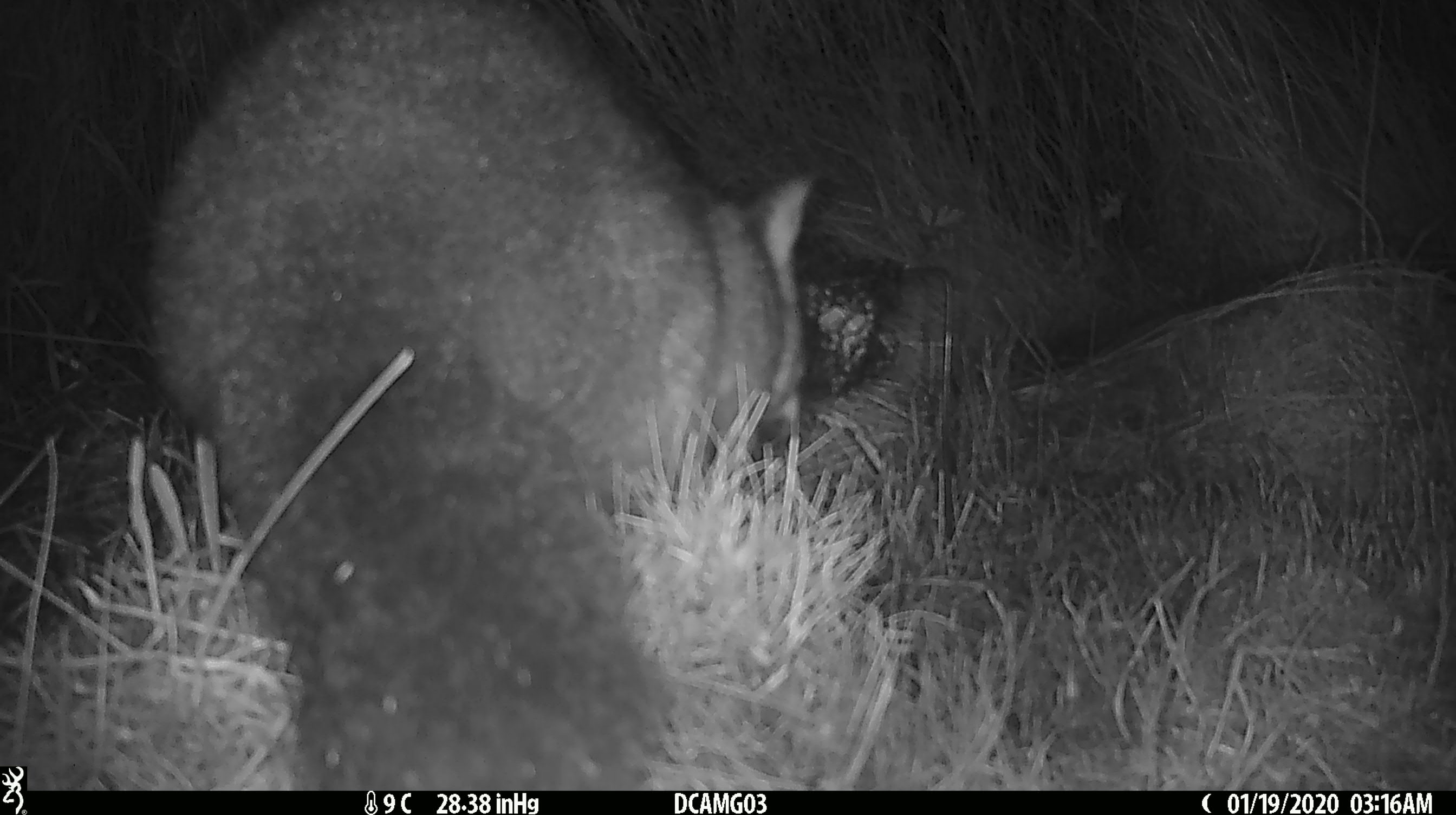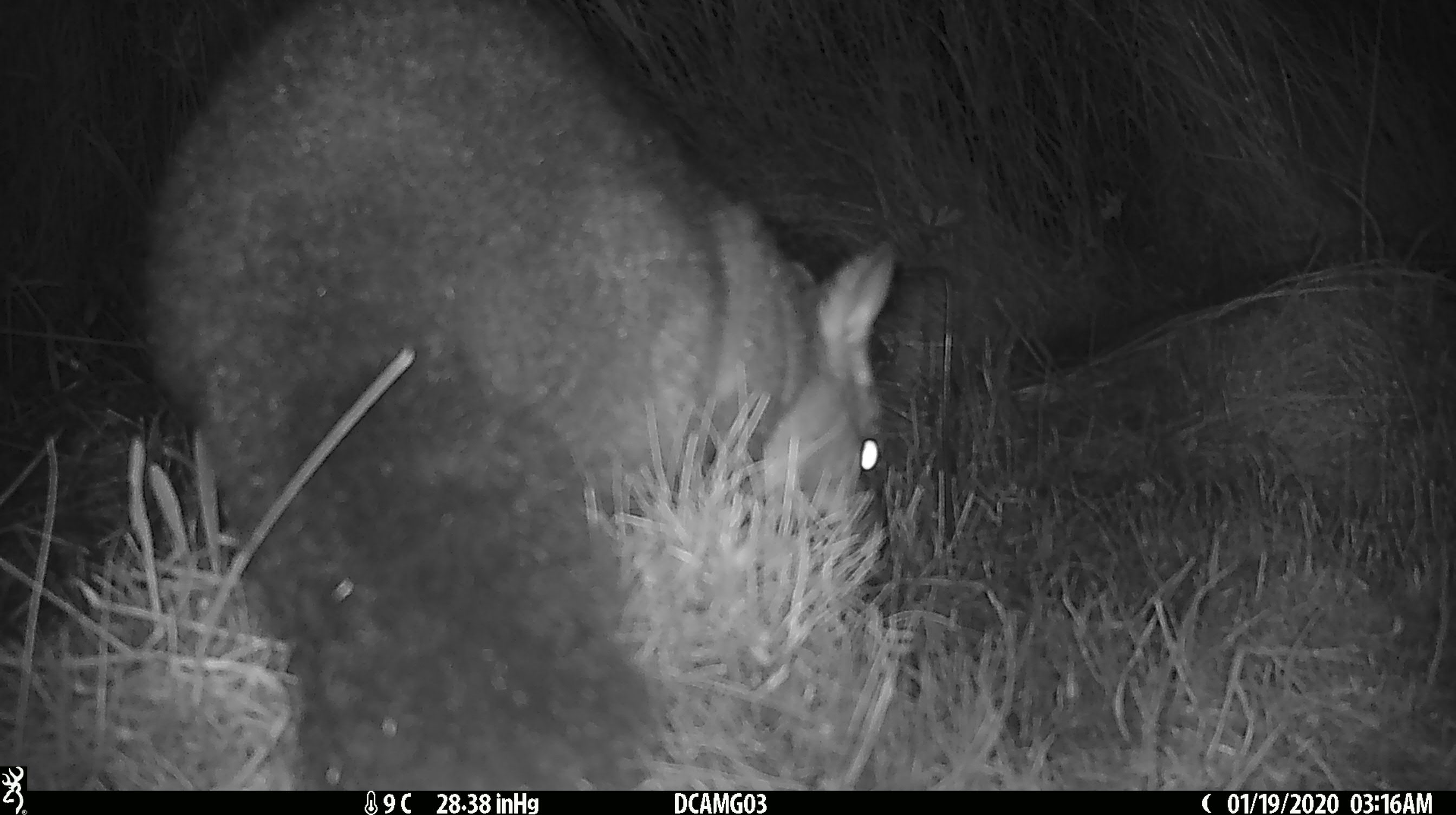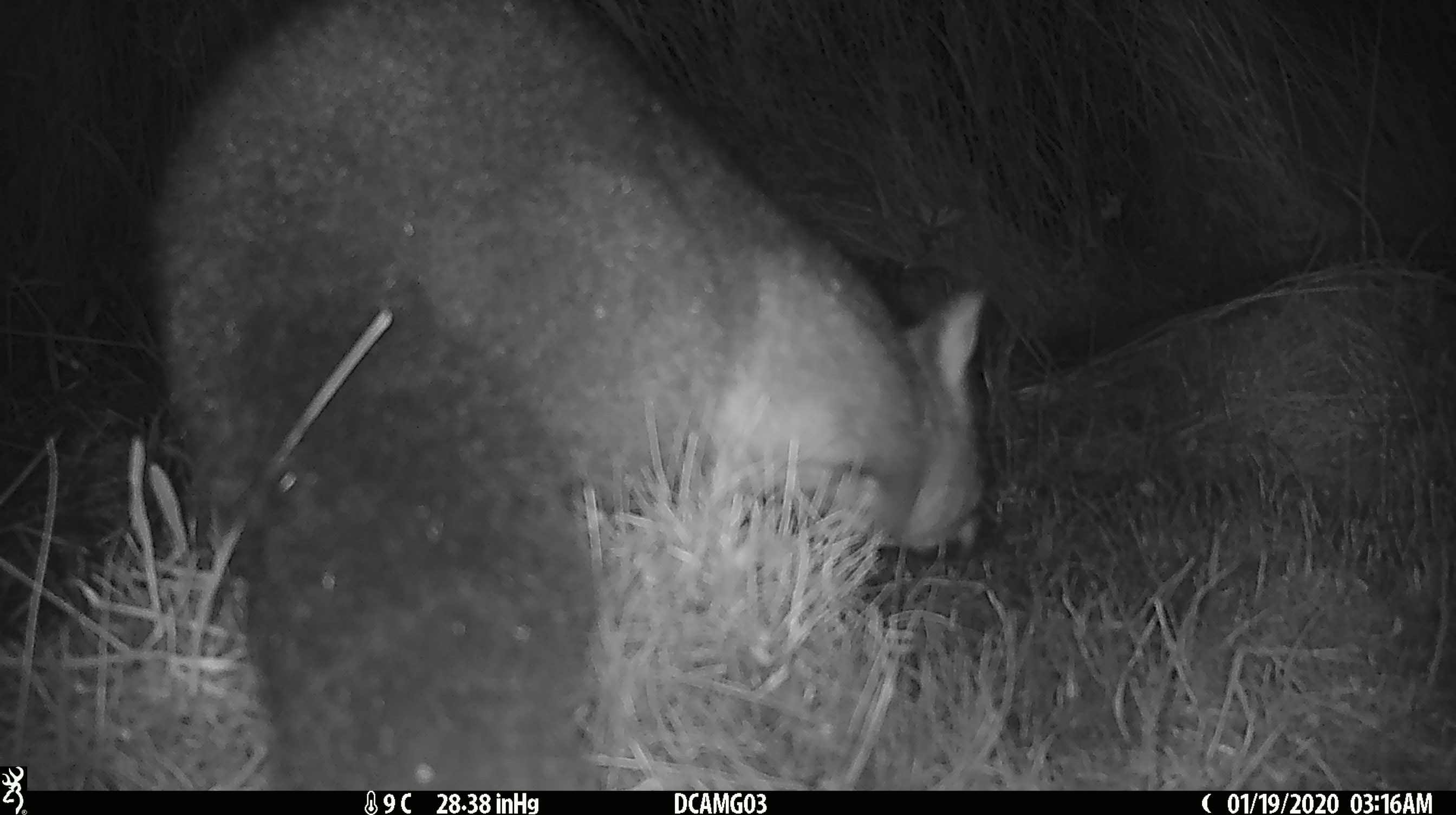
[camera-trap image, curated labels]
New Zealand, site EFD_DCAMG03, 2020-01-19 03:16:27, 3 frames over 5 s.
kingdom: Animalia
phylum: Chordata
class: Mammalia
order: Diprotodontia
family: Phalangeridae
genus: Trichosurus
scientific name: Trichosurus vulpecula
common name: common brushtail possum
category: possum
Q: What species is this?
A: Possum (common brushtail possum) (Trichosurus vulpecula).